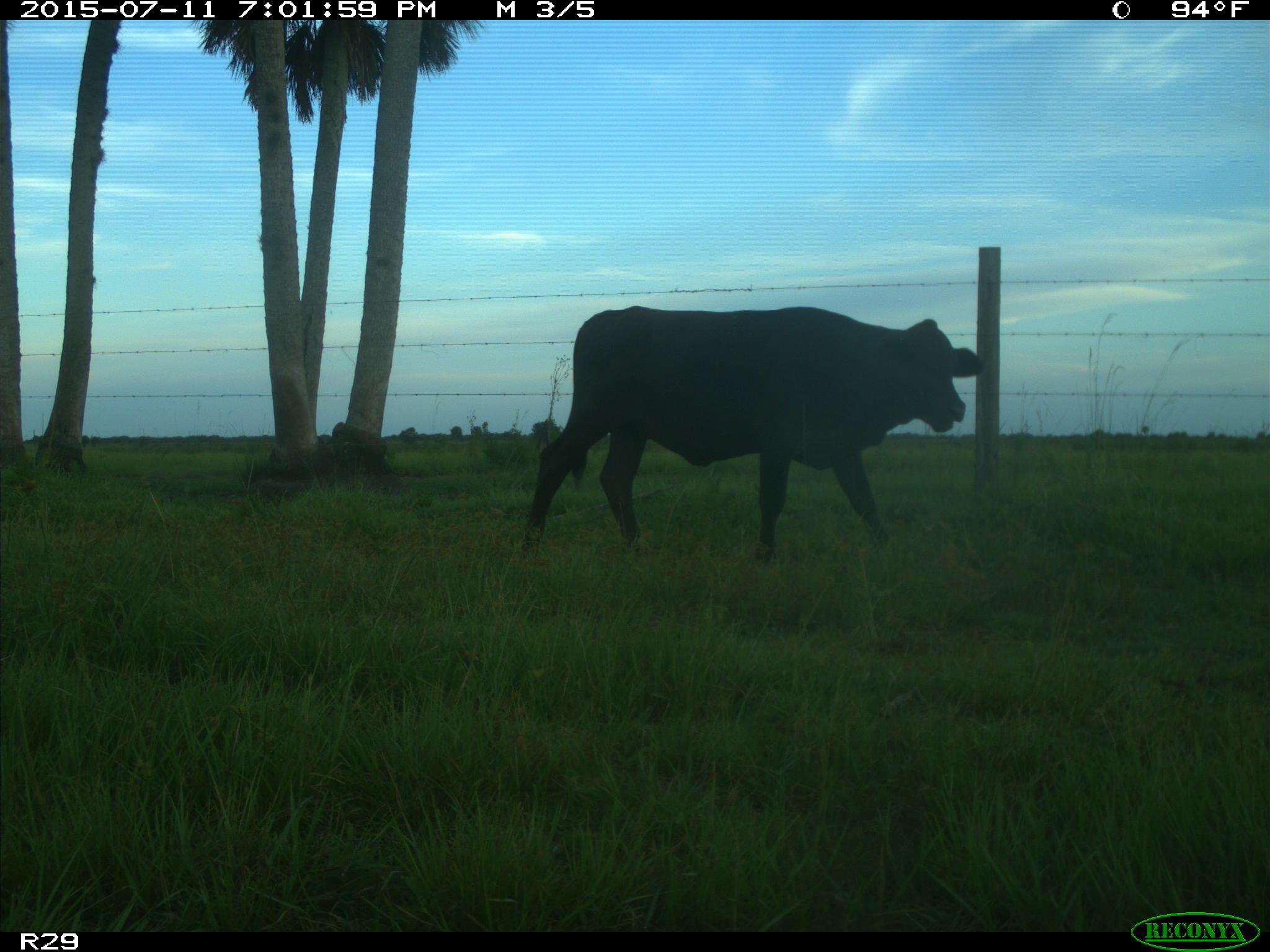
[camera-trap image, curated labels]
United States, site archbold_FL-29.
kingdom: Animalia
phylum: Chordata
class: Mammalia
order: Artiodactyla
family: Bovidae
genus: Bos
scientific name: Bos taurus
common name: domestic cow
Bos taurus (domestic cow).